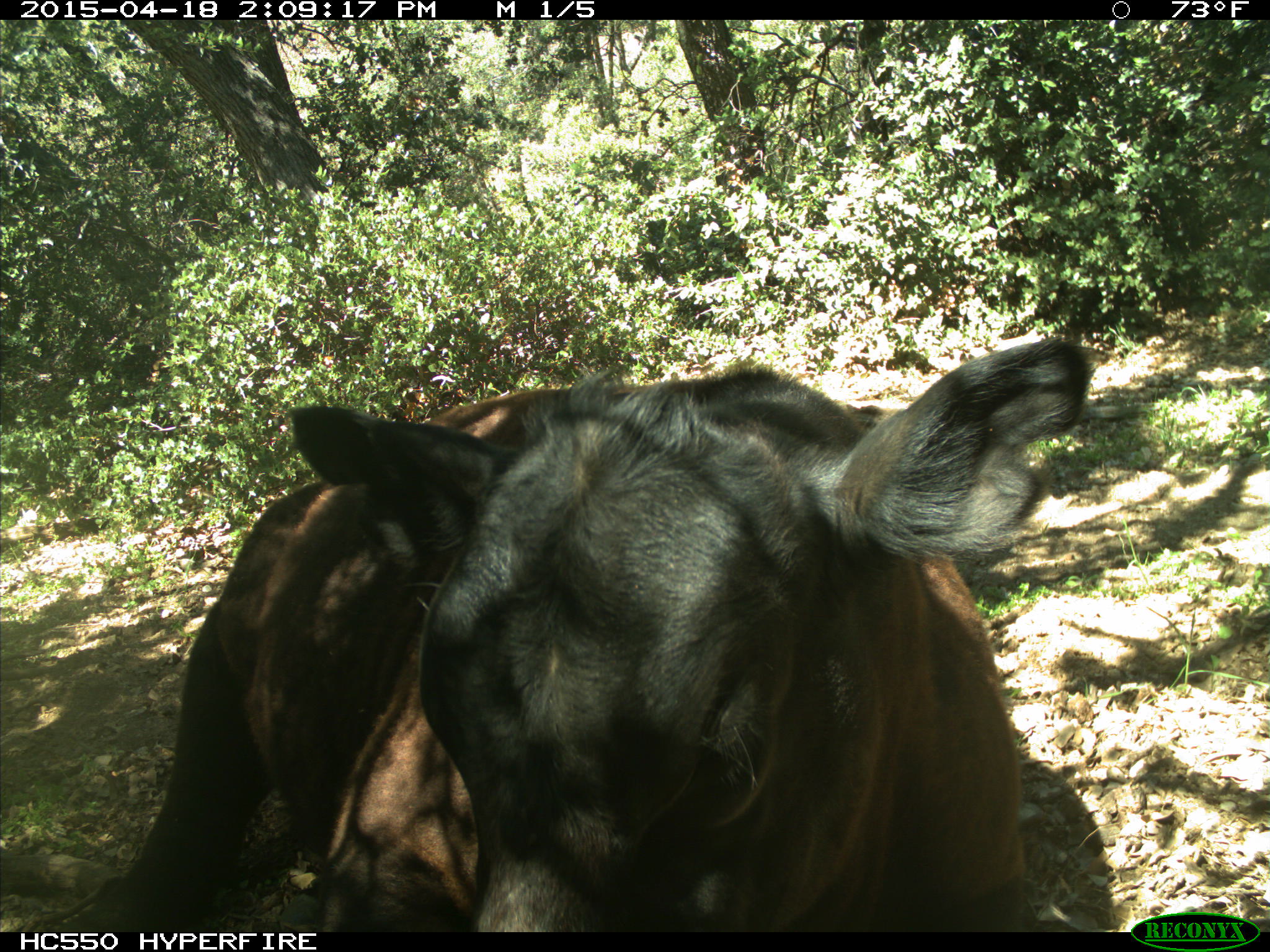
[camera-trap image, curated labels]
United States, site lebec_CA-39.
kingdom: Animalia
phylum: Chordata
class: Mammalia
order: Artiodactyla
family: Bovidae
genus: Bos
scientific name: Bos taurus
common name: domestic cow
Bos taurus (domestic cow).